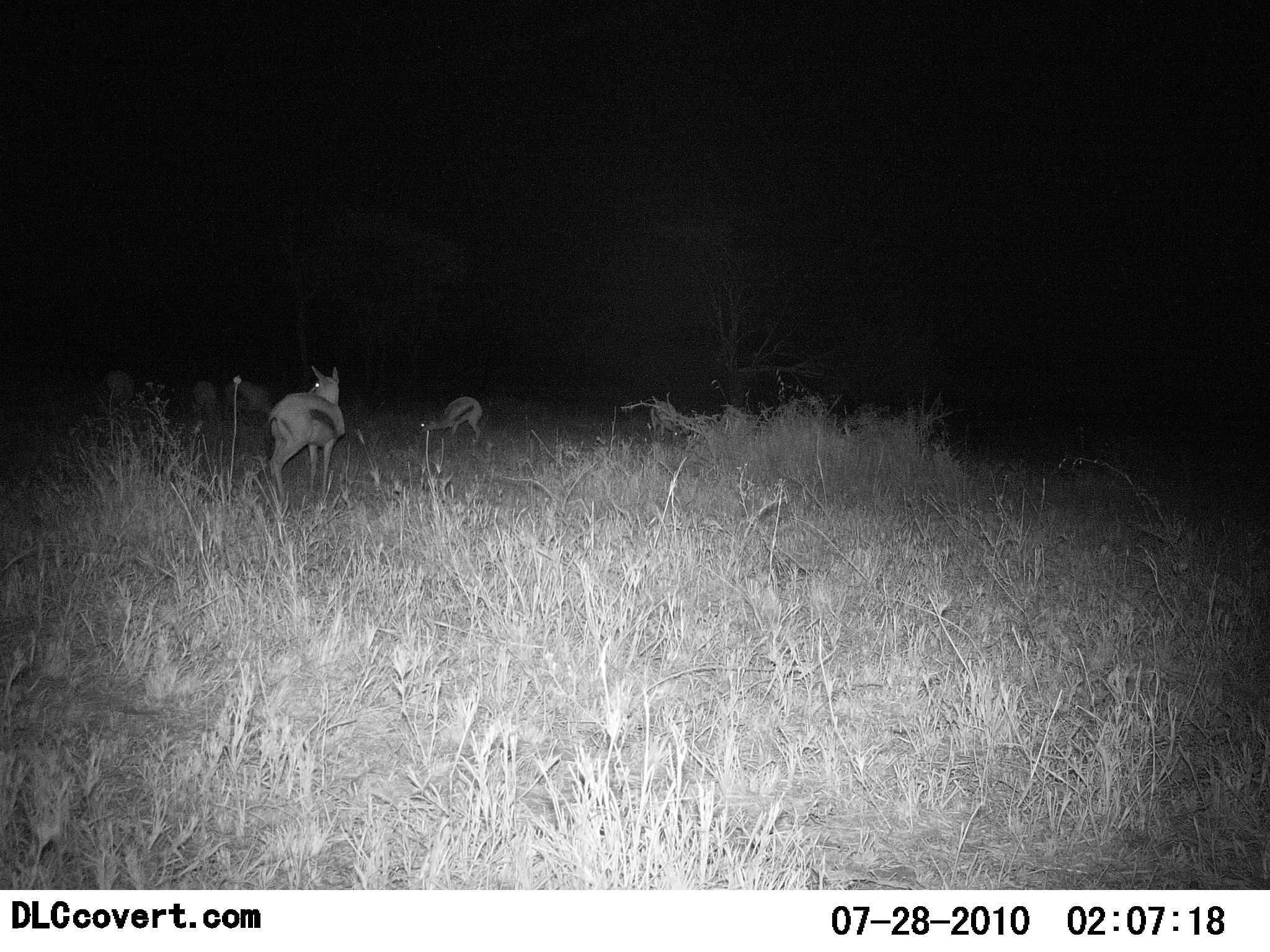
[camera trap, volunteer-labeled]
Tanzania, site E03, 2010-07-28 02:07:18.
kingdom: Animalia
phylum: Chordata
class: Mammalia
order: Artiodactyla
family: Bovidae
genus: Eudorcas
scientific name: Eudorcas thomsonii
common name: thomson's gazelle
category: gazellethomsons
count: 5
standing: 85%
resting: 0%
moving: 15%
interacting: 0%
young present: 0%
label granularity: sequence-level